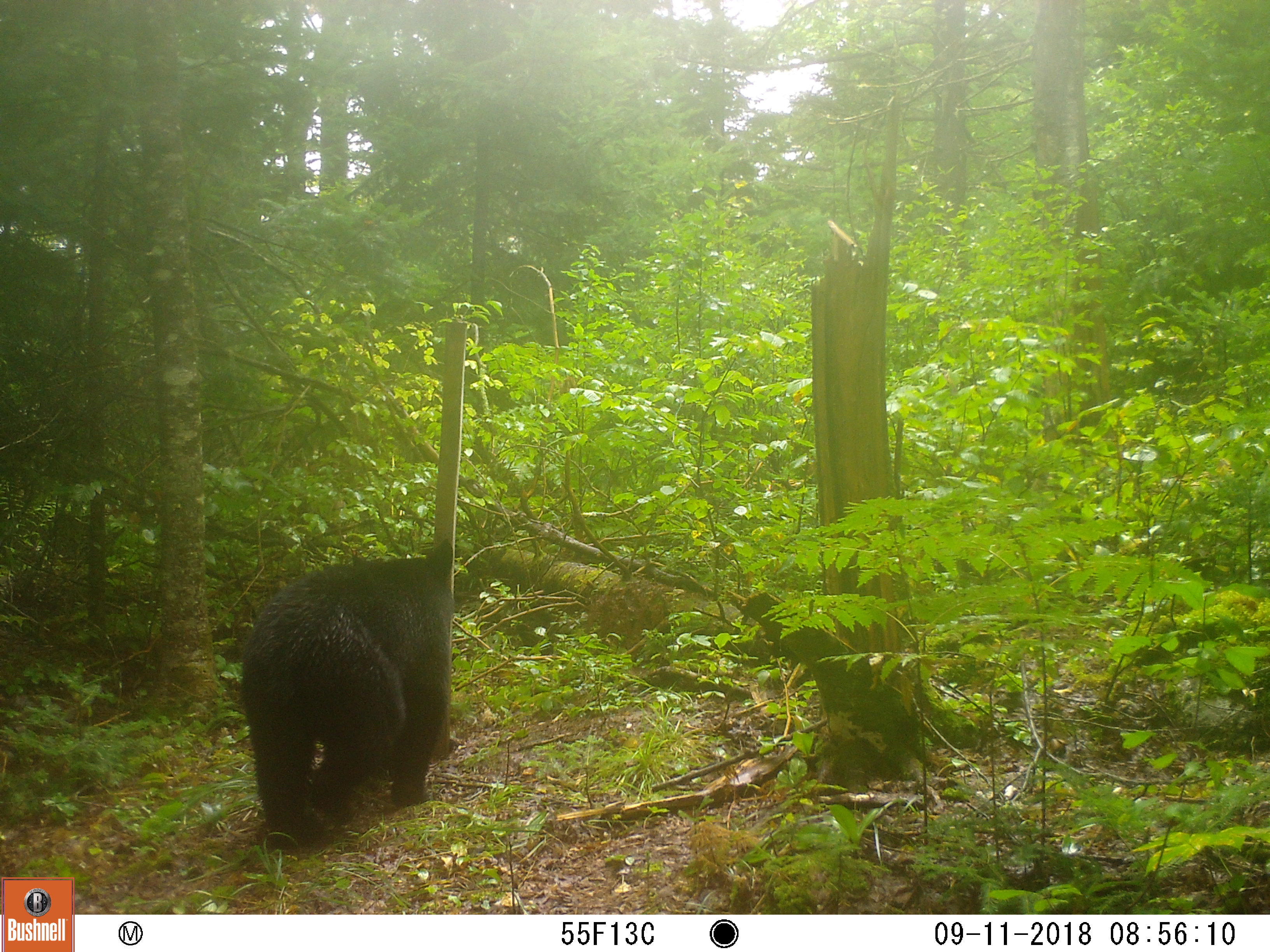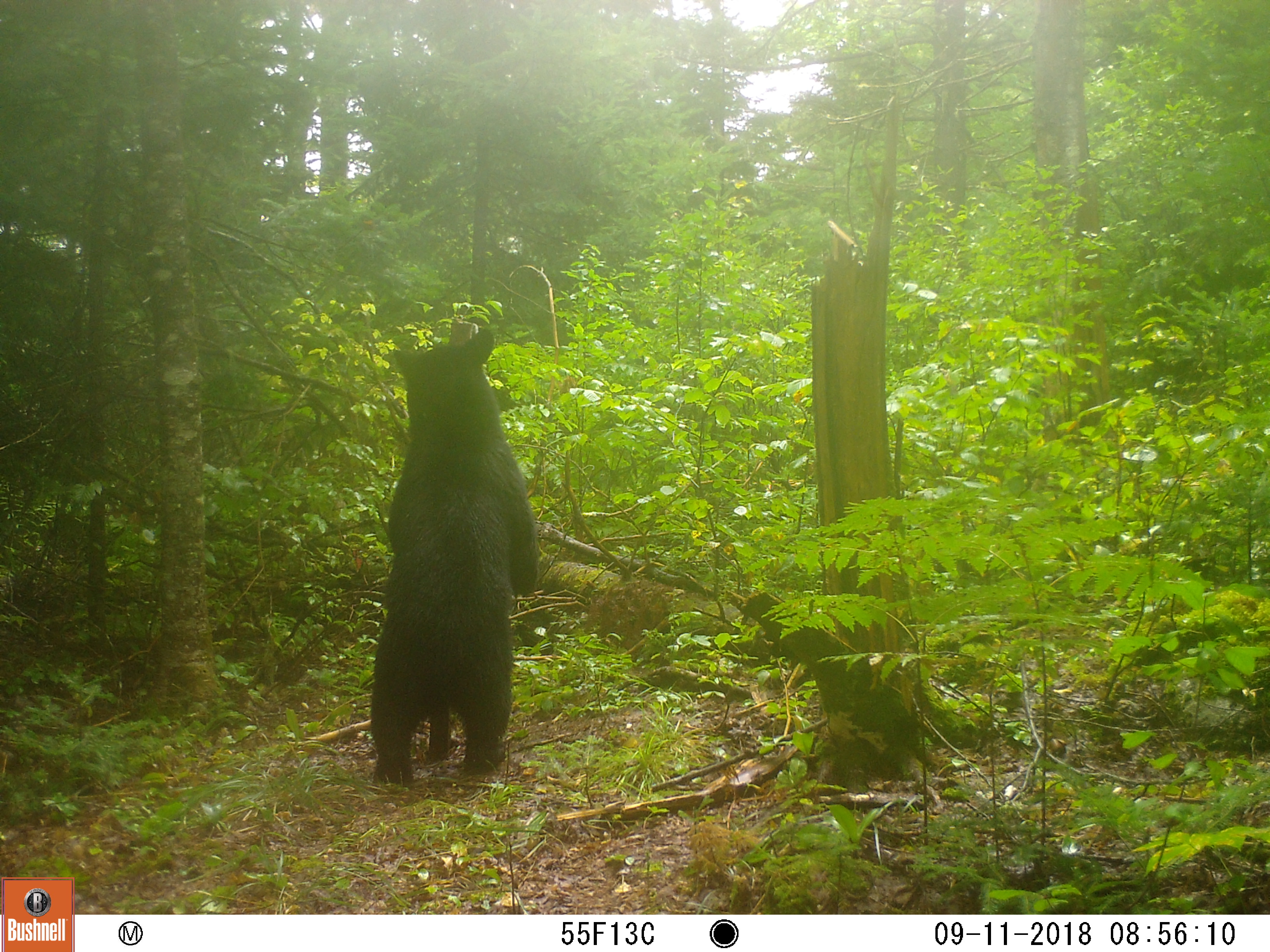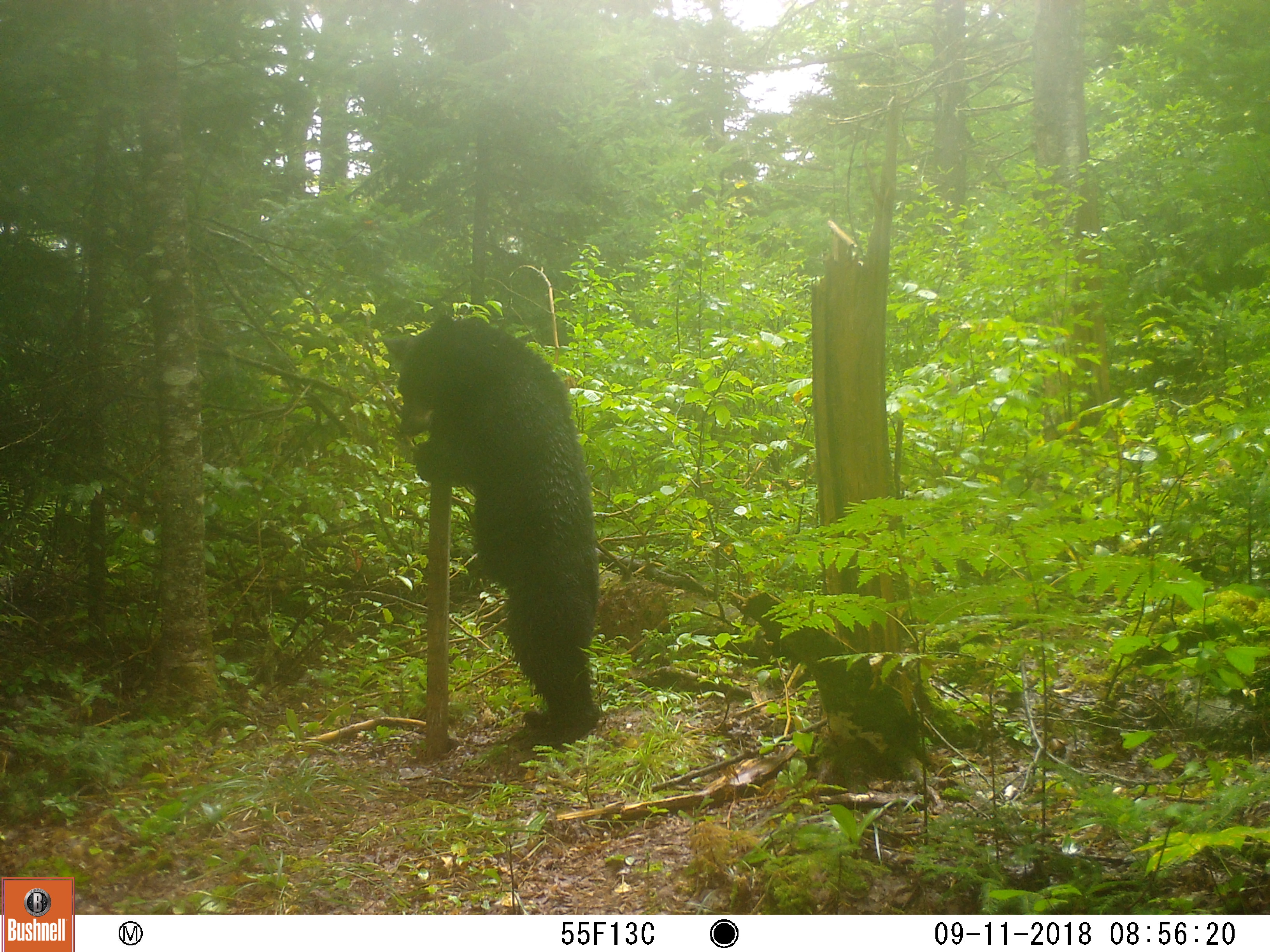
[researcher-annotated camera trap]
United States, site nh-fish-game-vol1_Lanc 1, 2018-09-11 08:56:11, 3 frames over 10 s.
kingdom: Animalia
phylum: Chordata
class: Mammalia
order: Carnivora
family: Ursidae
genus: Ursus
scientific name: Ursus americanus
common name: black bear